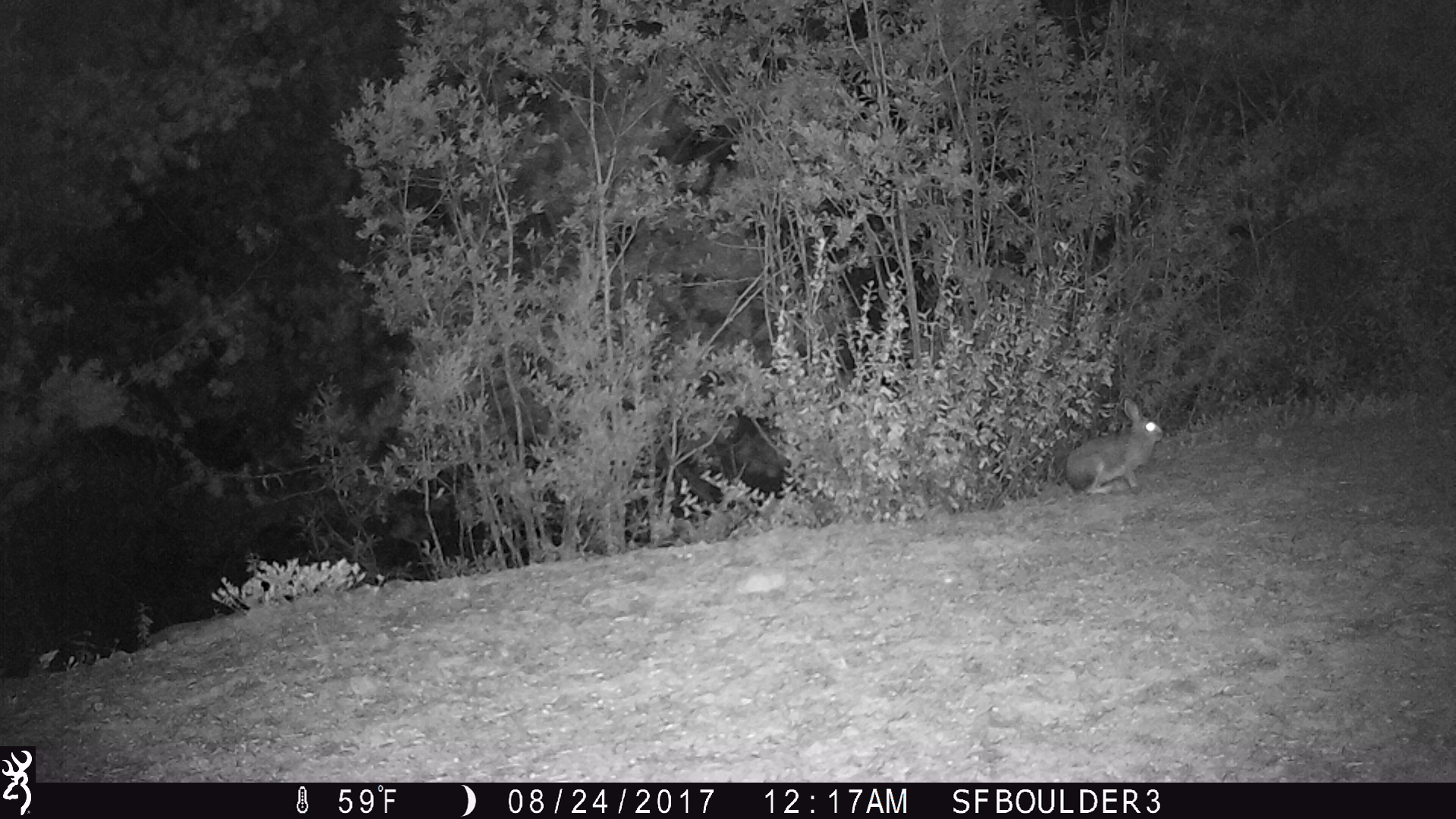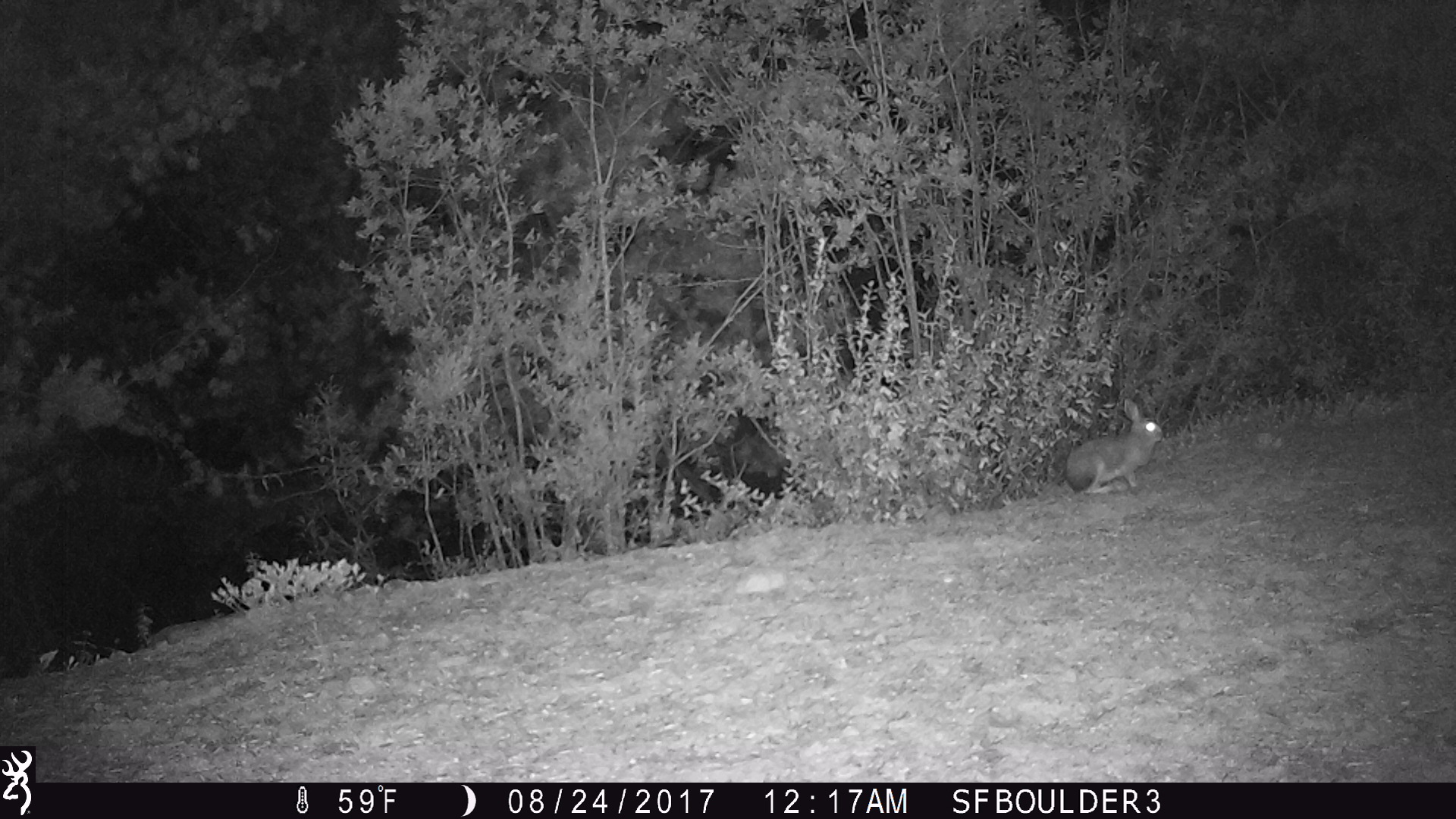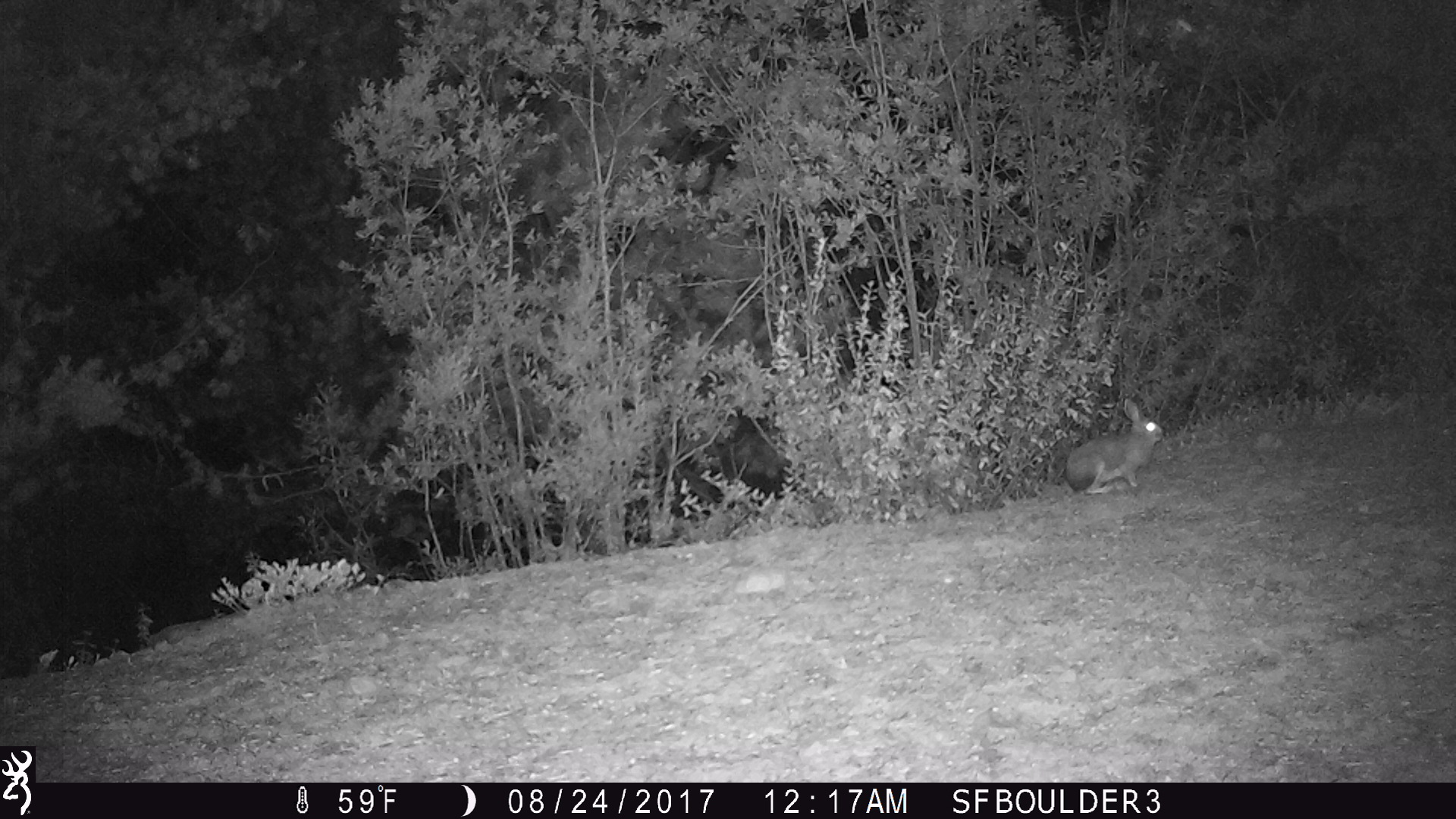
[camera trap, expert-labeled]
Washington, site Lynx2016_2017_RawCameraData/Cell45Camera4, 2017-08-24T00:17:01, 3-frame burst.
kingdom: Animalia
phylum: Chordata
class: Mammalia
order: Lagomorpha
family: Leporidae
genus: Lepus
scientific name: Lepus americanus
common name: snowshoe hare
Lepus americanus (snowshoe hare). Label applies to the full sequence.